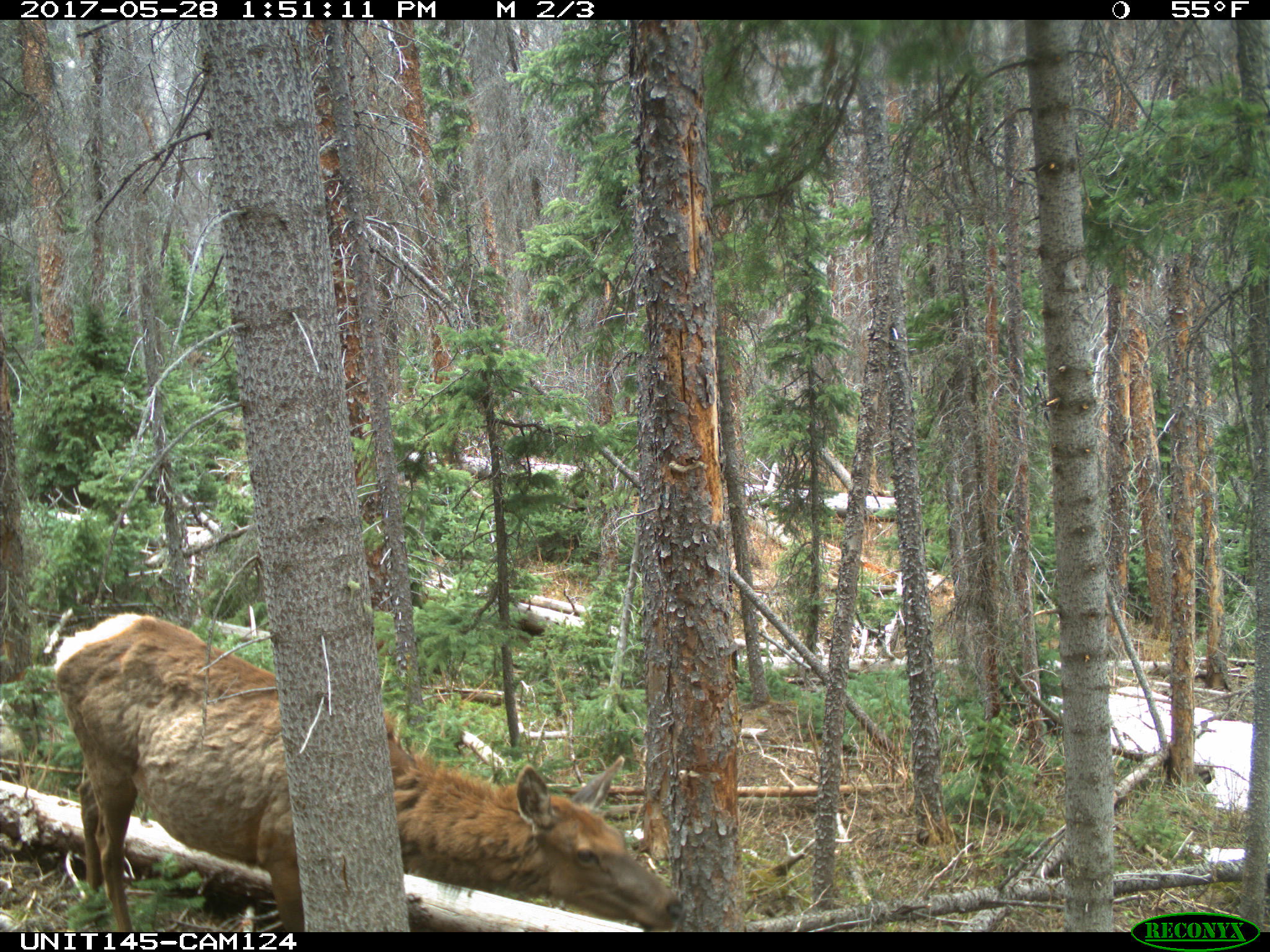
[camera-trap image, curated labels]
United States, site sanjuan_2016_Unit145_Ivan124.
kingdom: Animalia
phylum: Chordata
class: Mammalia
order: Artiodactyla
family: Cervidae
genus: Cervus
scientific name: Cervus elaphus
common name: red deer